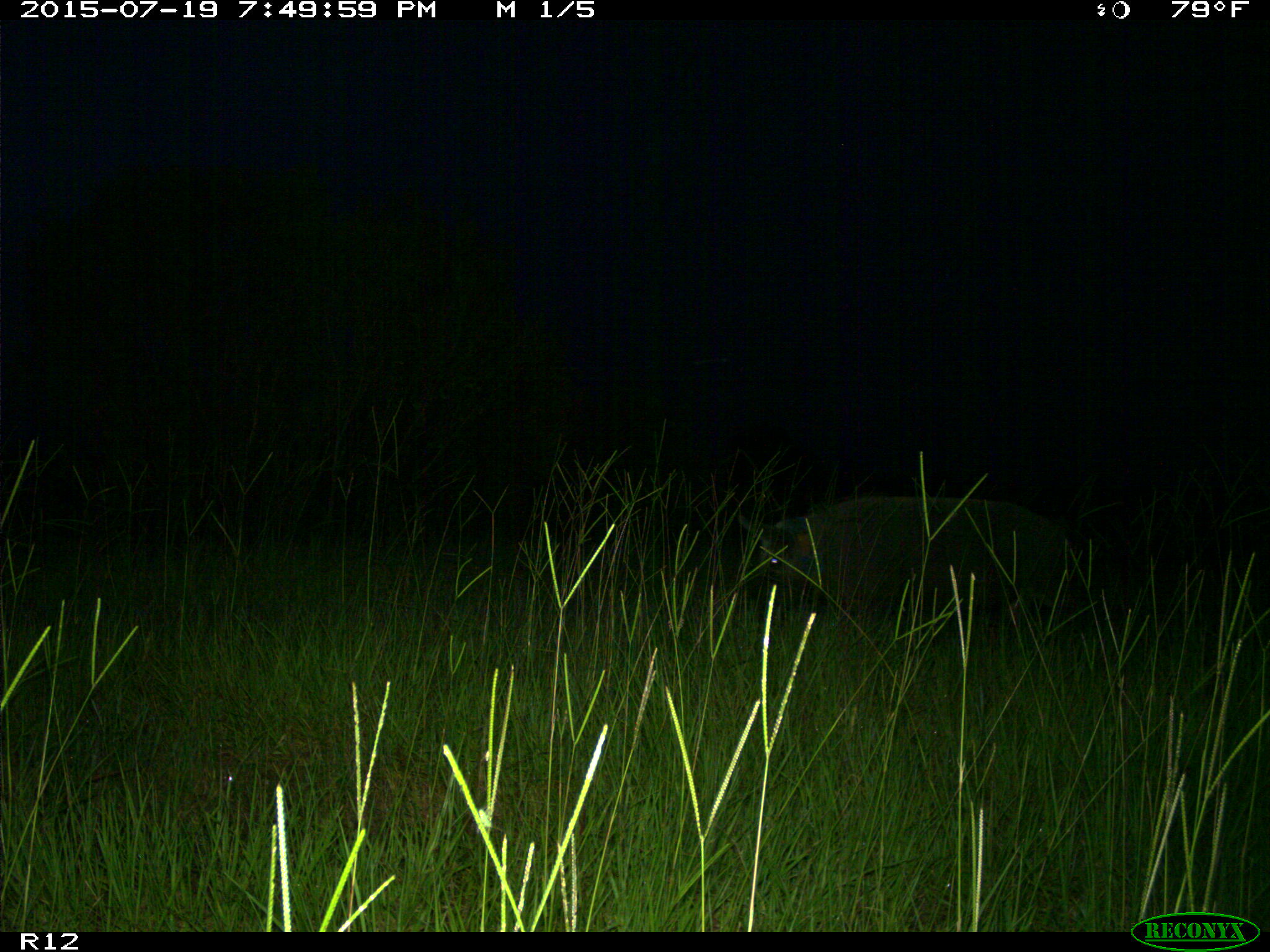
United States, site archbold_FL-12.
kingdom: Animalia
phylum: Chordata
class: Mammalia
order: Artiodactyla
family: Suidae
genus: Sus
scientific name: Sus scrofa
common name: wild boar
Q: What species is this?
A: Sus scrofa (wild boar).